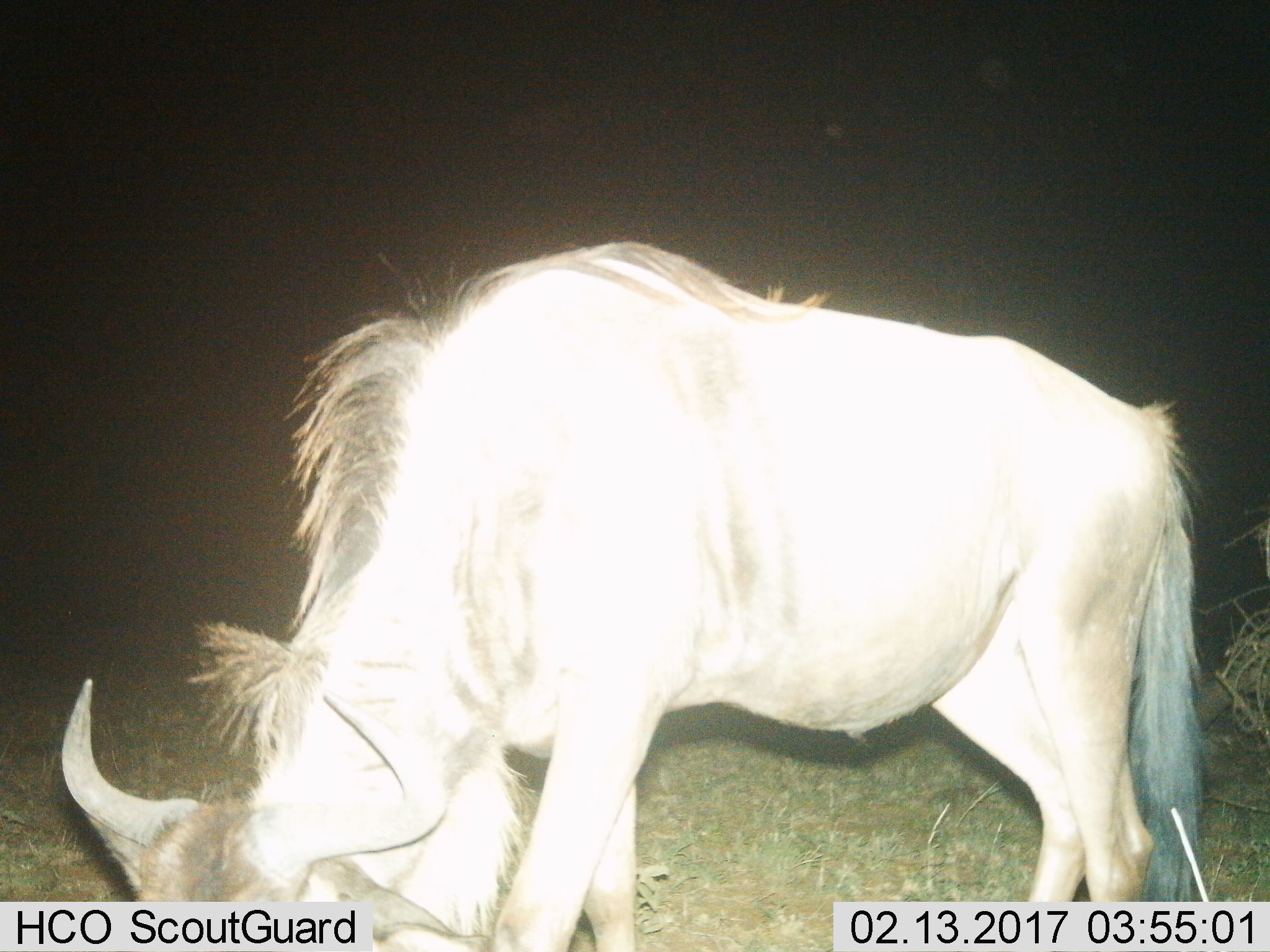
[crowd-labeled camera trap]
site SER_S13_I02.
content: unidentified animal